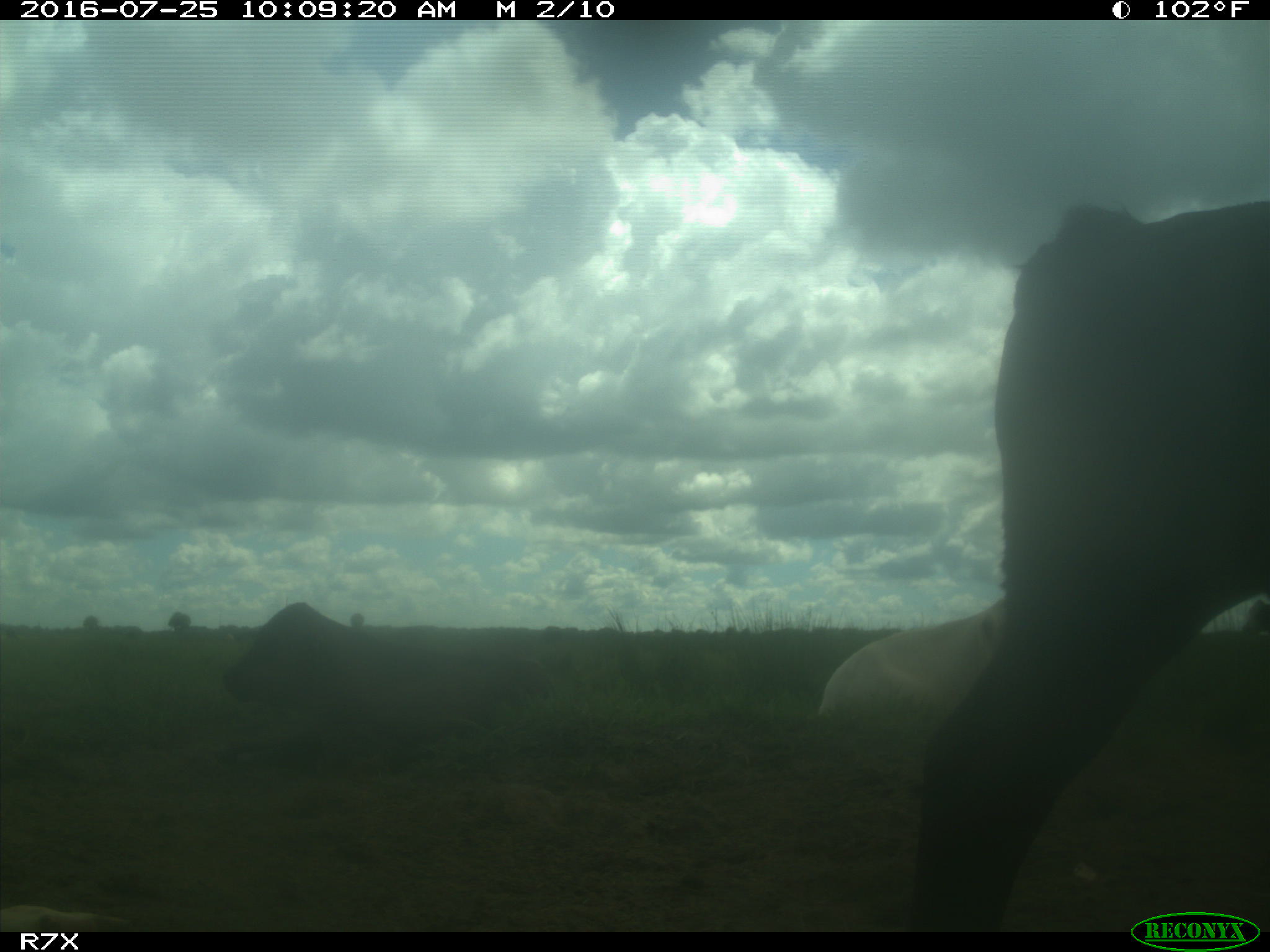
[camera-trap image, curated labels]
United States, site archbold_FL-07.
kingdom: Animalia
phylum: Chordata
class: Mammalia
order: Artiodactyla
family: Bovidae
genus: Bos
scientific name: Bos taurus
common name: domestic cow